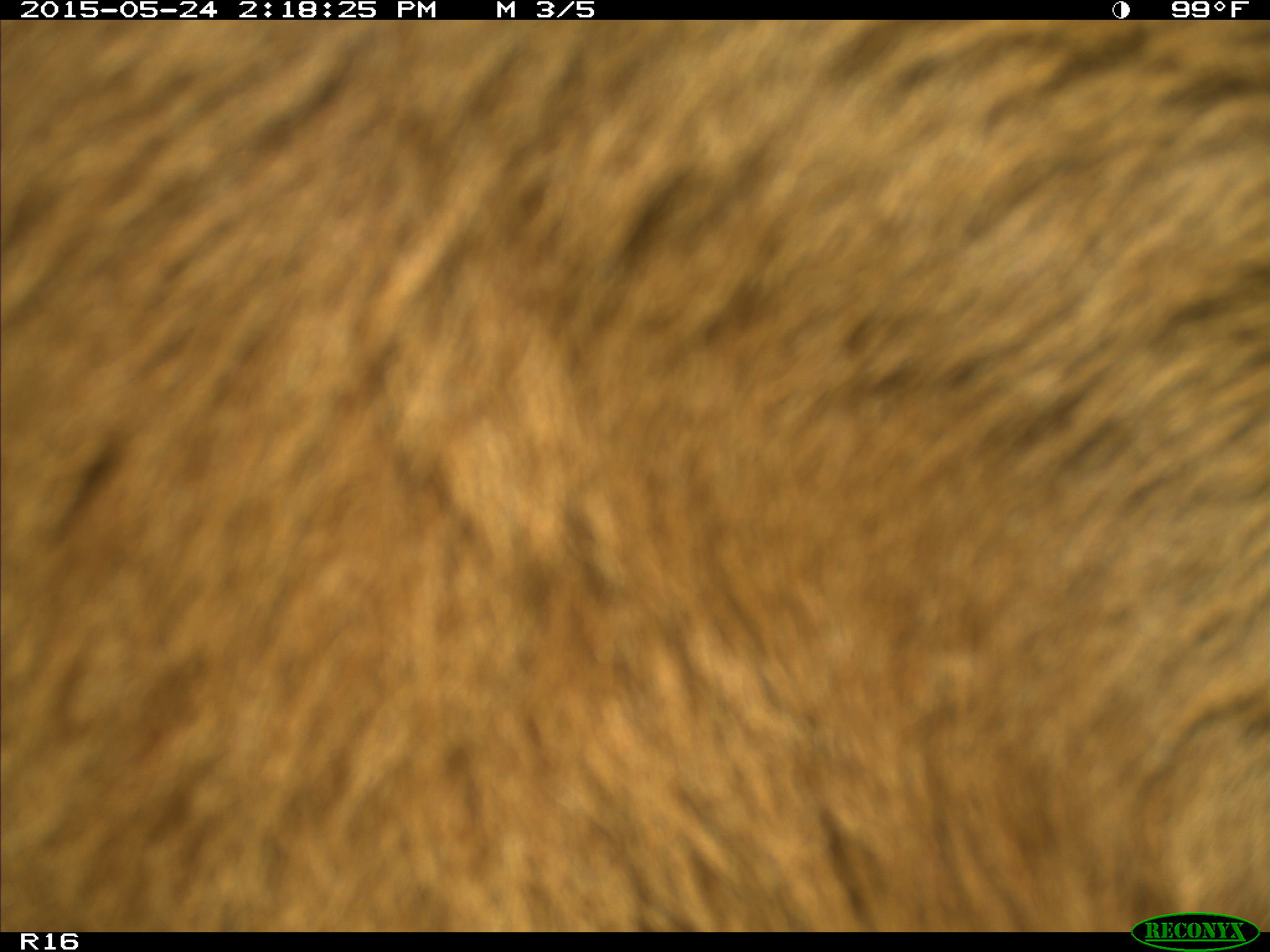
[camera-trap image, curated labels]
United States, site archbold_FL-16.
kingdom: Animalia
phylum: Chordata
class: Mammalia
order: Artiodactyla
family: Bovidae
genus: Bos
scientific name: Bos taurus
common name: domestic cow